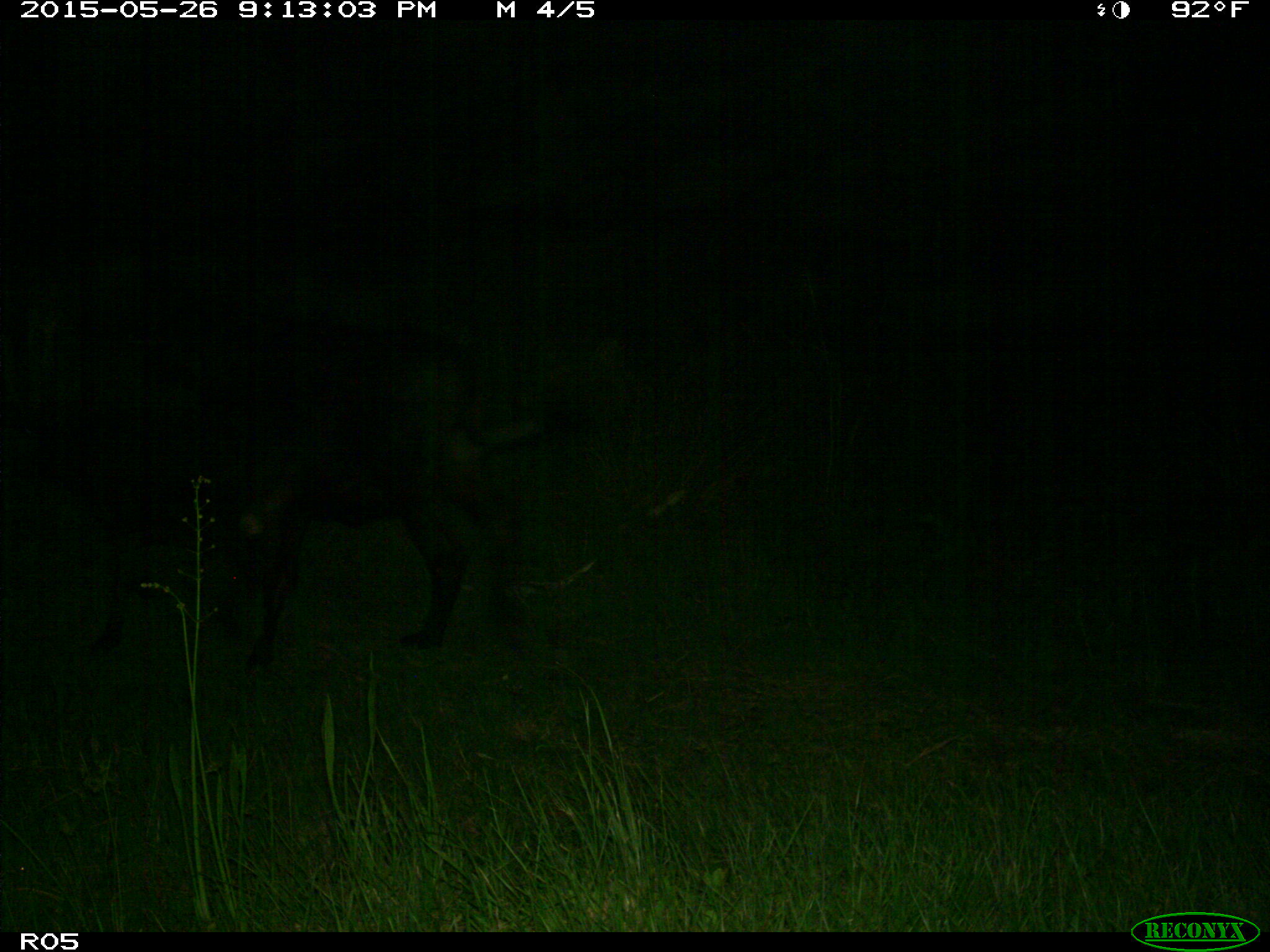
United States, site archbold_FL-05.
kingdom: Animalia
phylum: Chordata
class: Mammalia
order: Artiodactyla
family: Bovidae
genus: Bos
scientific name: Bos taurus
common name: domestic cow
Bos taurus (domestic cow).